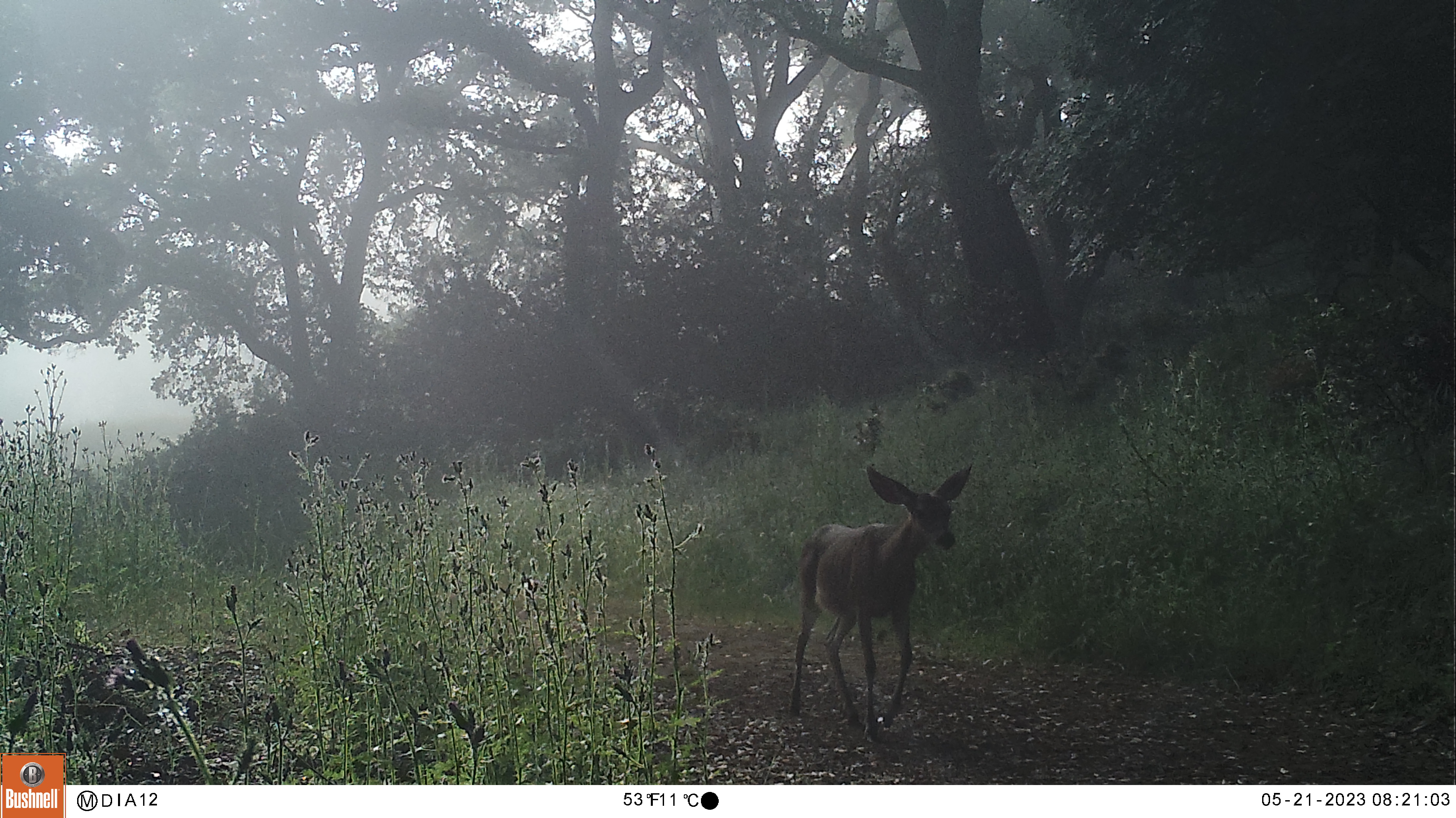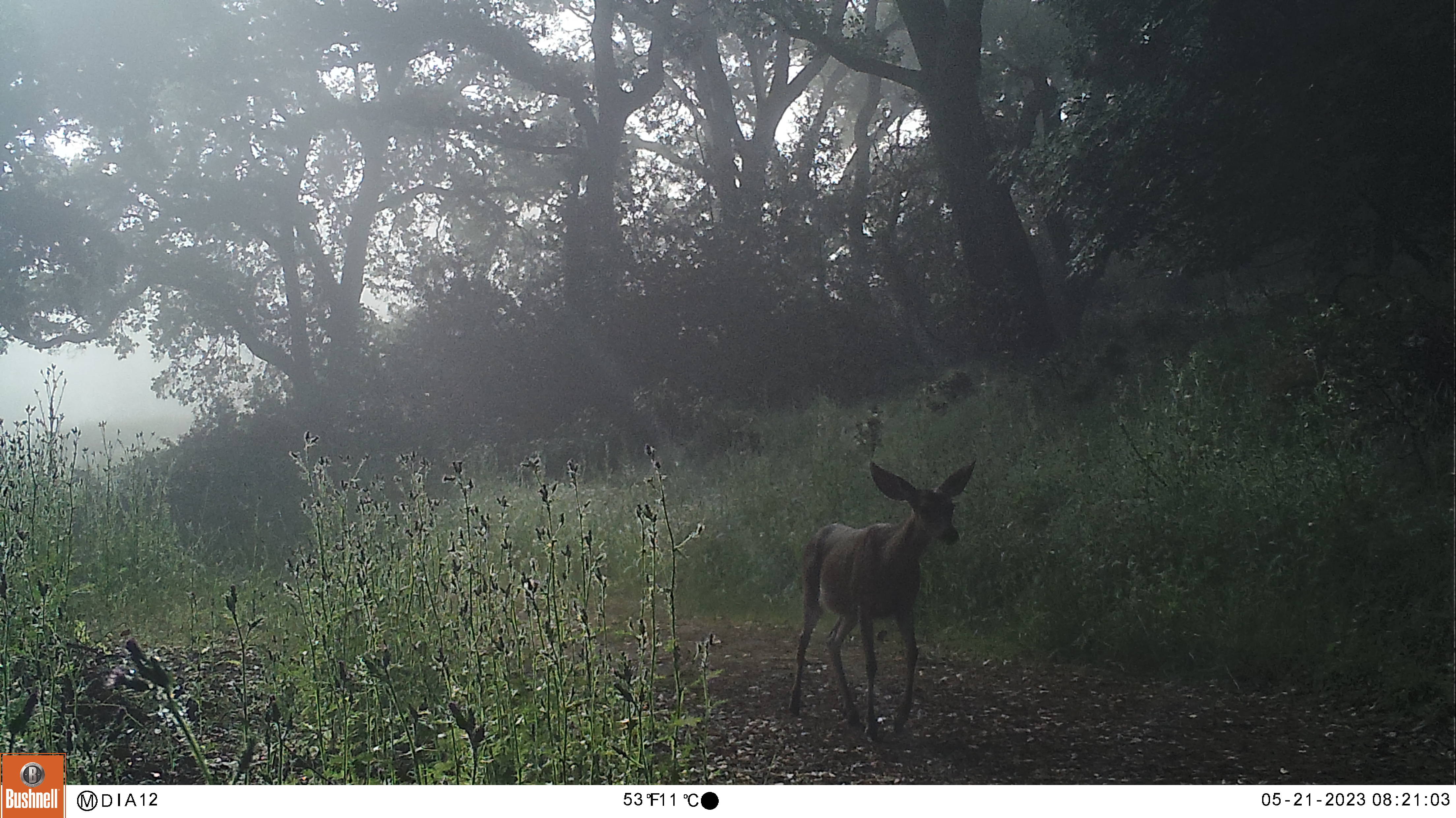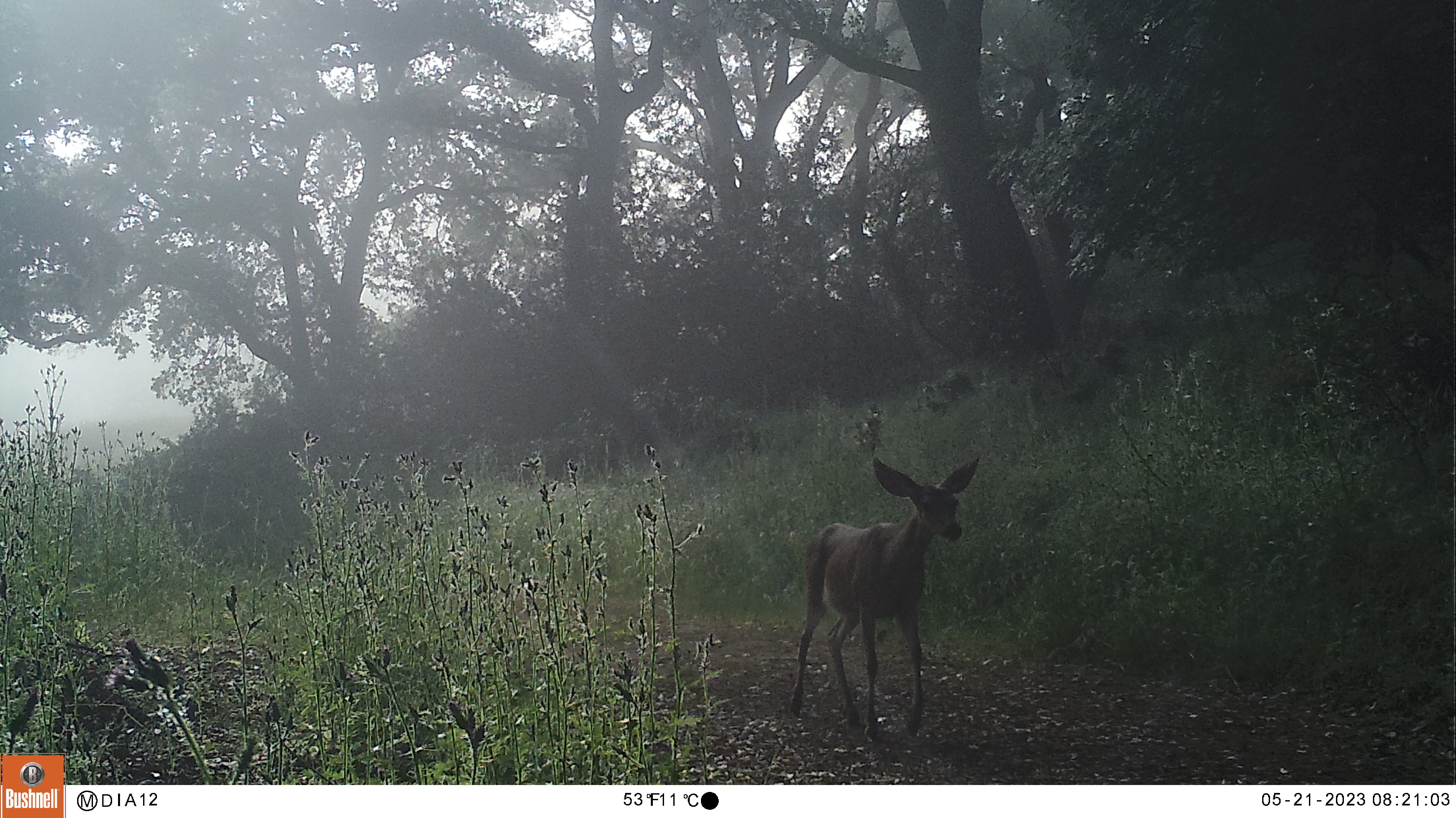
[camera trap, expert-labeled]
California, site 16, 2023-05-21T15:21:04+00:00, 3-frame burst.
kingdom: Animalia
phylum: Chordata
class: Mammalia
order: Artiodactyla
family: Cervidae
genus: Odocoileus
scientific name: Odocoileus hemionus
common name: mule deer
Mule deer (Odocoileus hemionus).